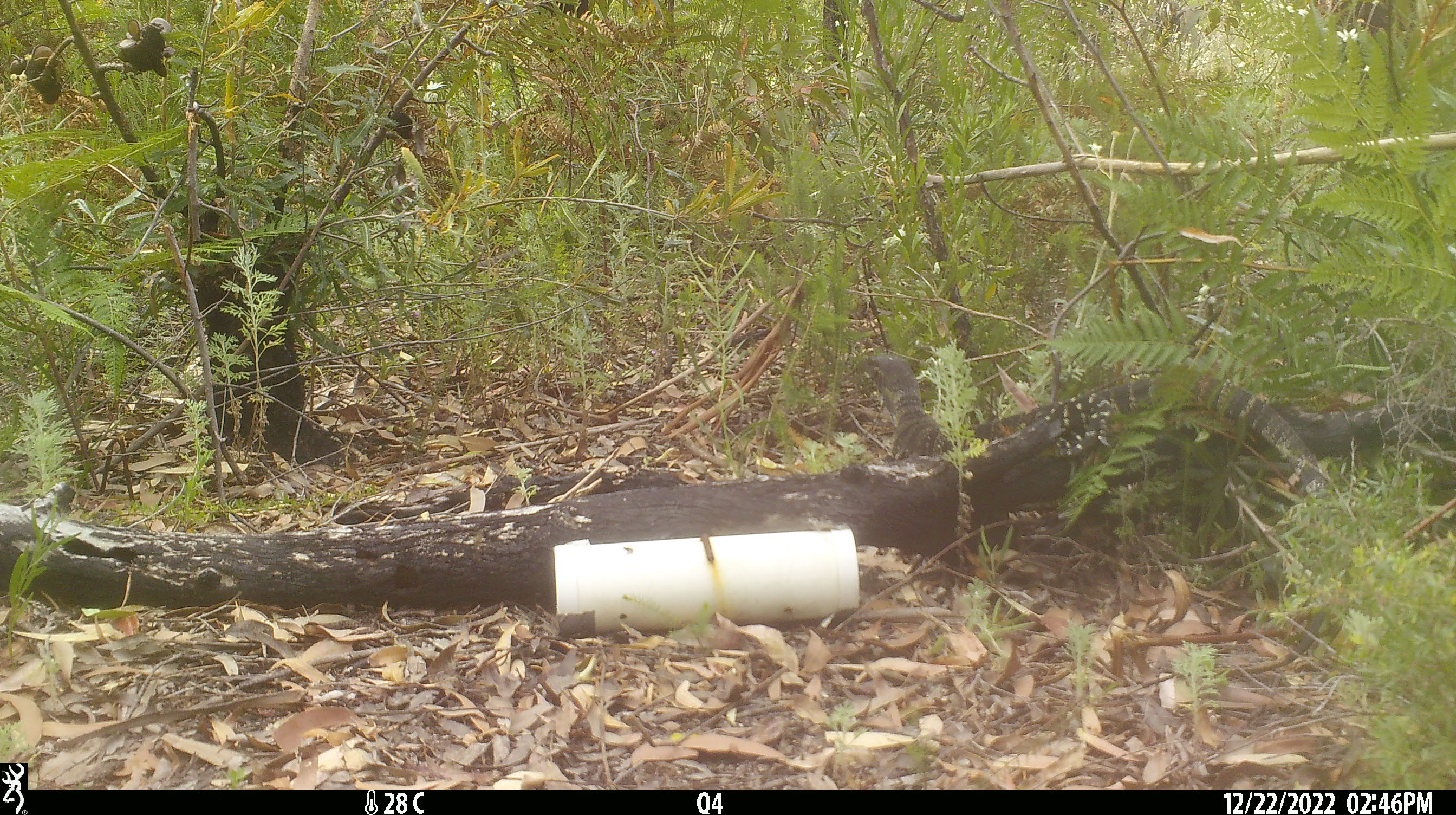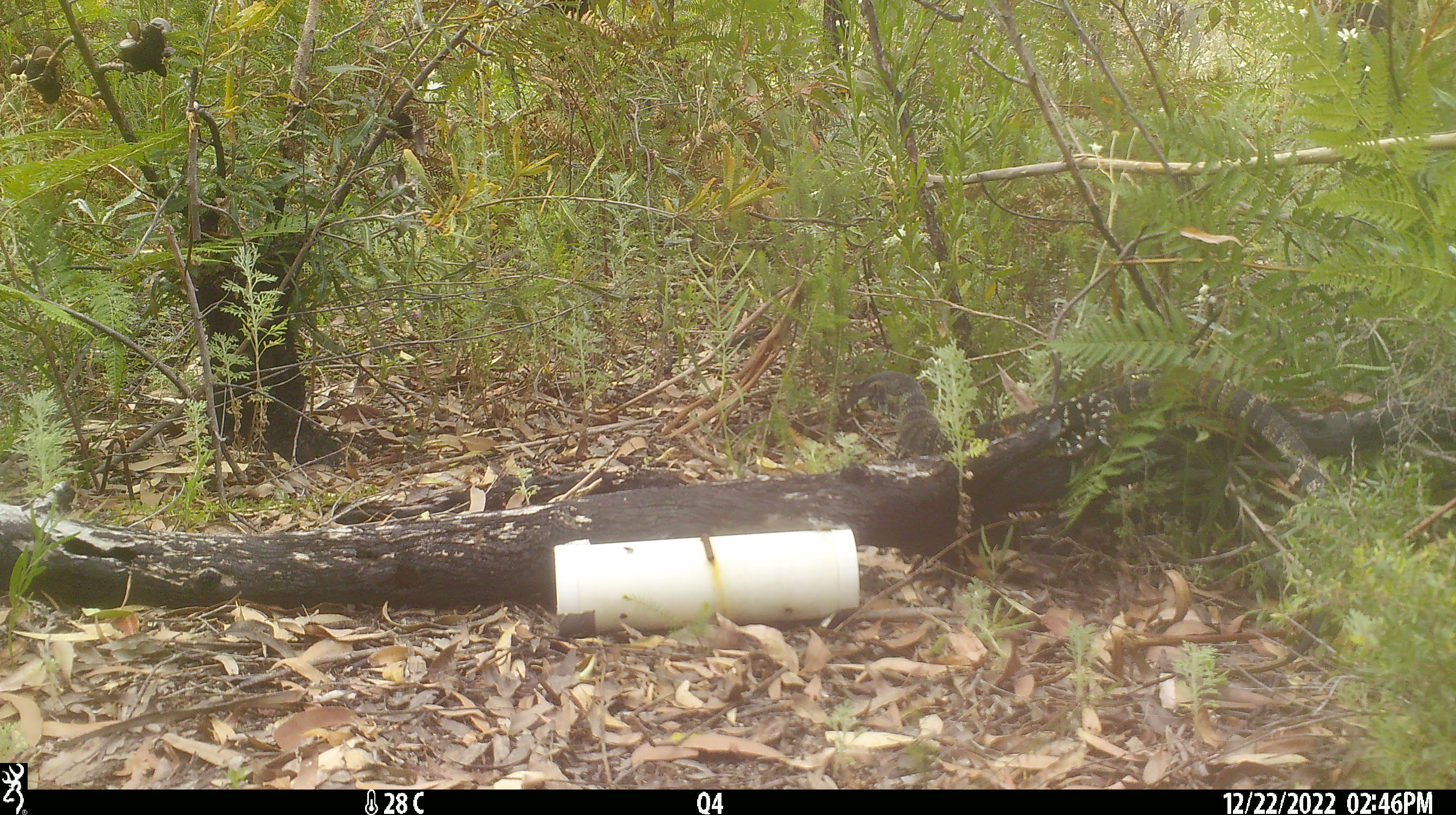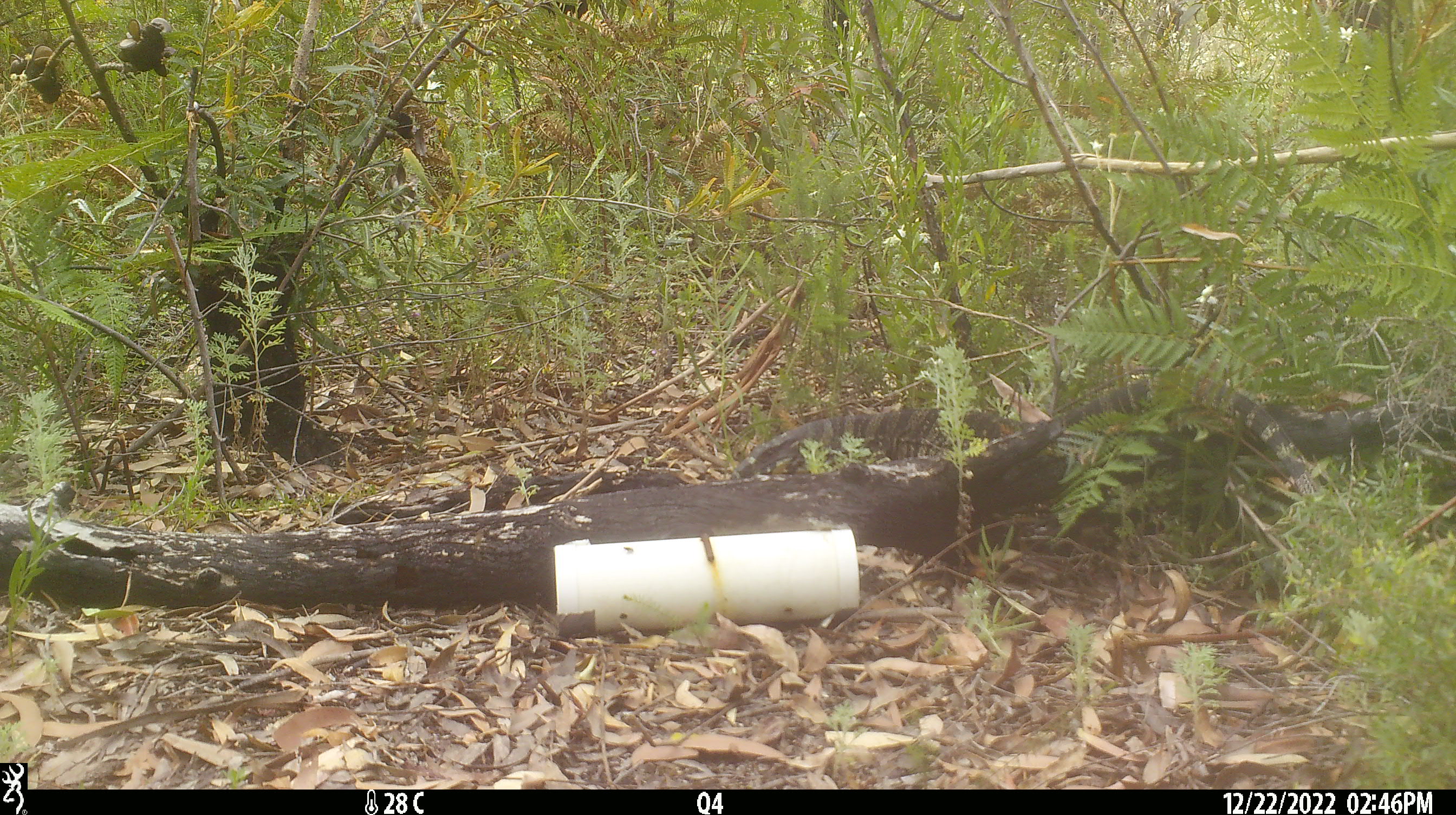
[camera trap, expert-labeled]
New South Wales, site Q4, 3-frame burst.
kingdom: Animalia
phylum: Chordata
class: Reptilia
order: Squamata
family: Varanidae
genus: Varanus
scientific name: Varanus varius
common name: lace monitor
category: goanna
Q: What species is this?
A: Goanna (lace monitor) (Varanus varius).